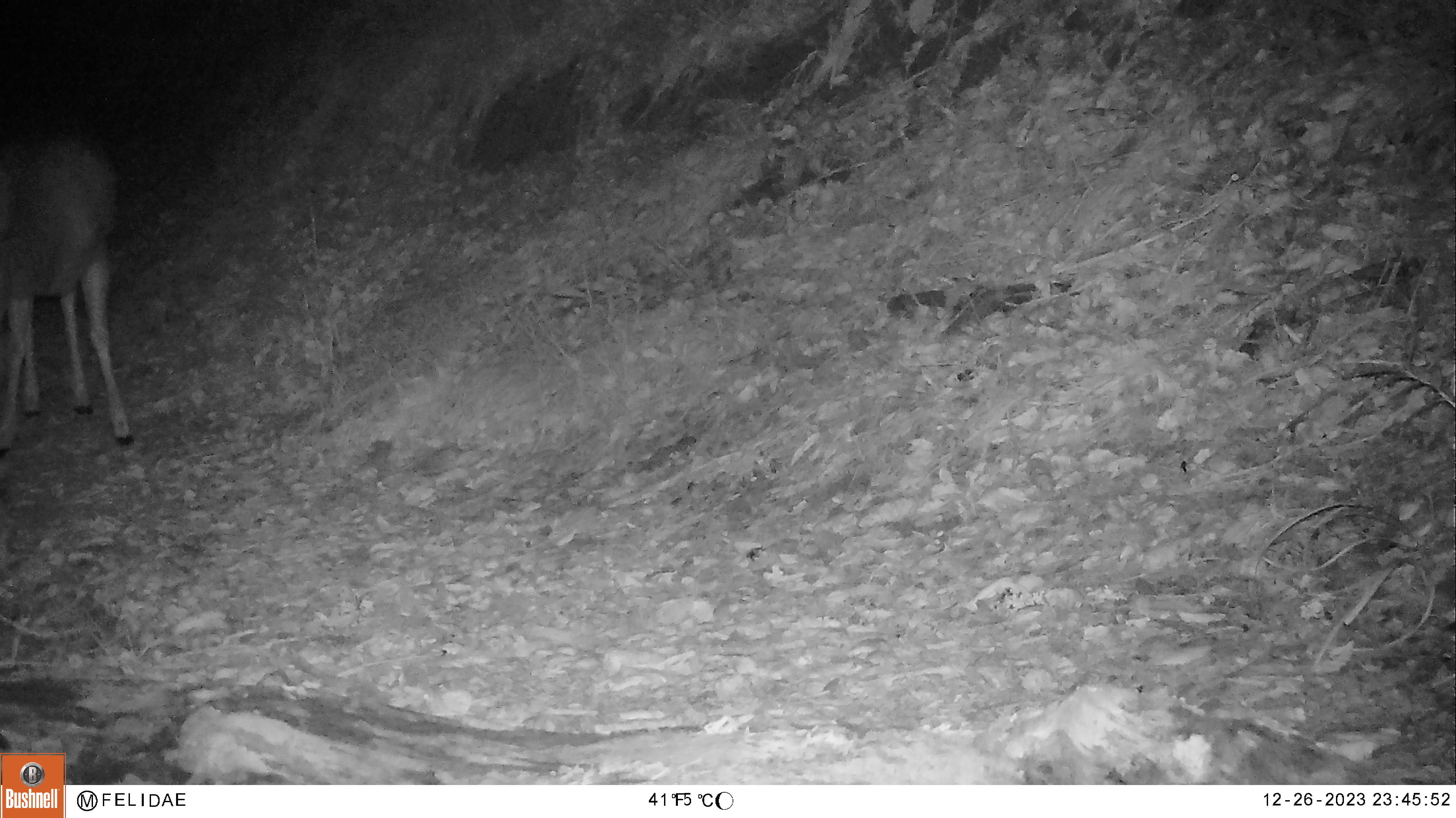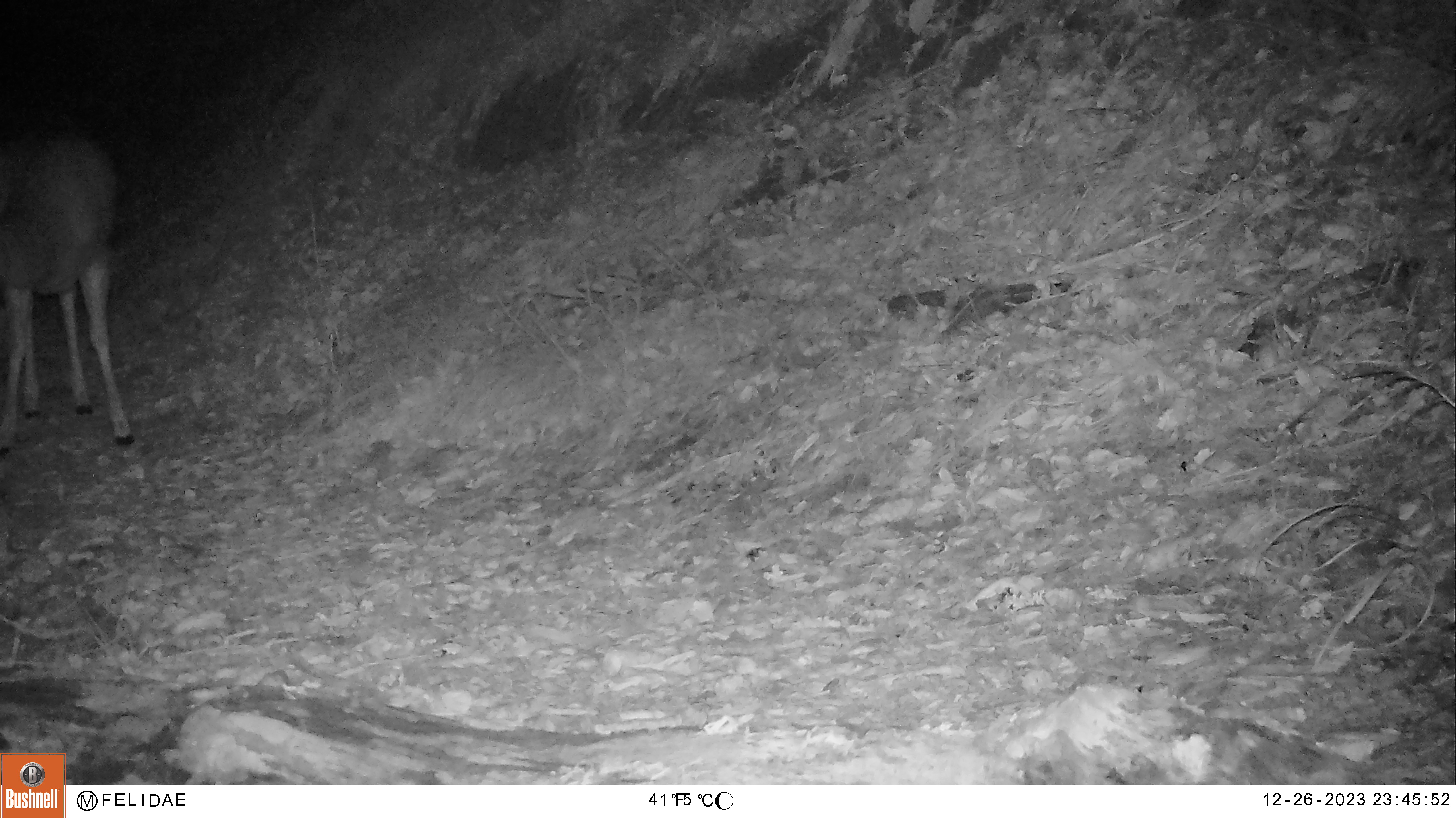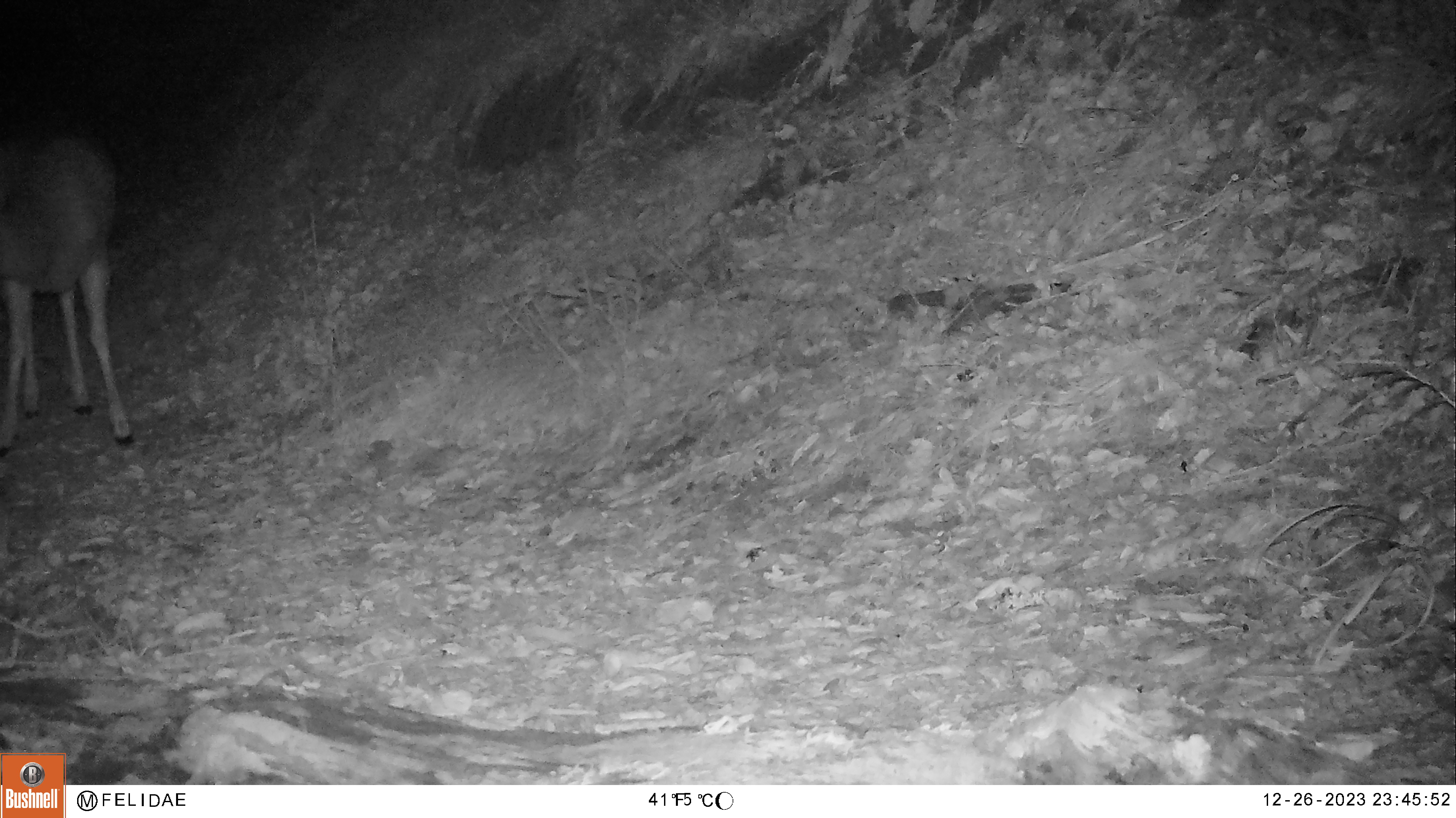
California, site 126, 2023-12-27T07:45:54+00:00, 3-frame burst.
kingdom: Animalia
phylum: Chordata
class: Mammalia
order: Artiodactyla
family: Cervidae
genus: Odocoileus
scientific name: Odocoileus hemionus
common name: mule deer